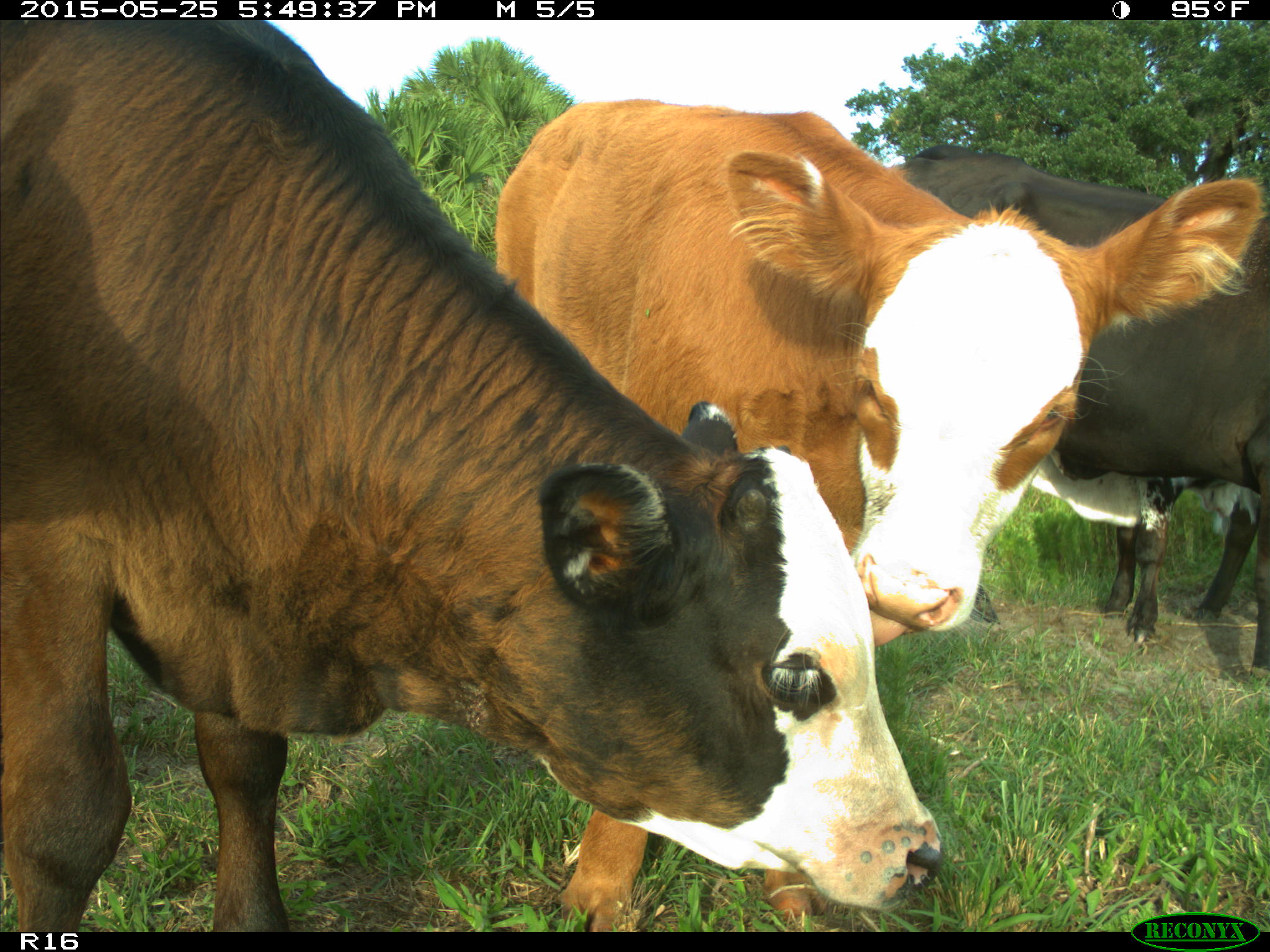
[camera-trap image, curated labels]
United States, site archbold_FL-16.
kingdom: Animalia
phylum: Chordata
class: Mammalia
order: Artiodactyla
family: Bovidae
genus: Bos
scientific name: Bos taurus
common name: domestic cow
Bos taurus (domestic cow).